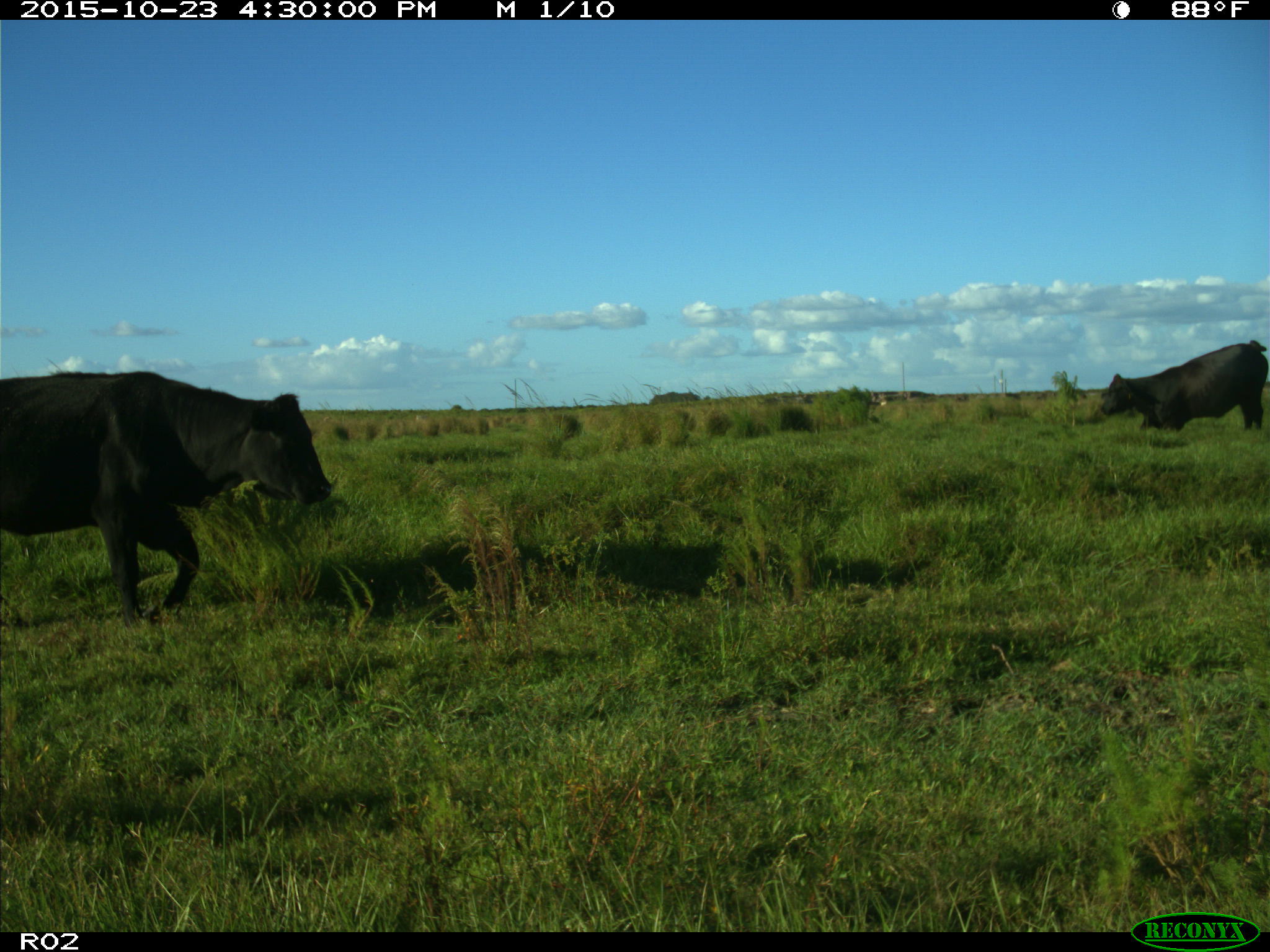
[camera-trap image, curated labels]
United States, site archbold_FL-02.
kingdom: Animalia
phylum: Chordata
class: Mammalia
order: Artiodactyla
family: Bovidae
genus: Bos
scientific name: Bos taurus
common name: domestic cow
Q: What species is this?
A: Bos taurus (domestic cow).